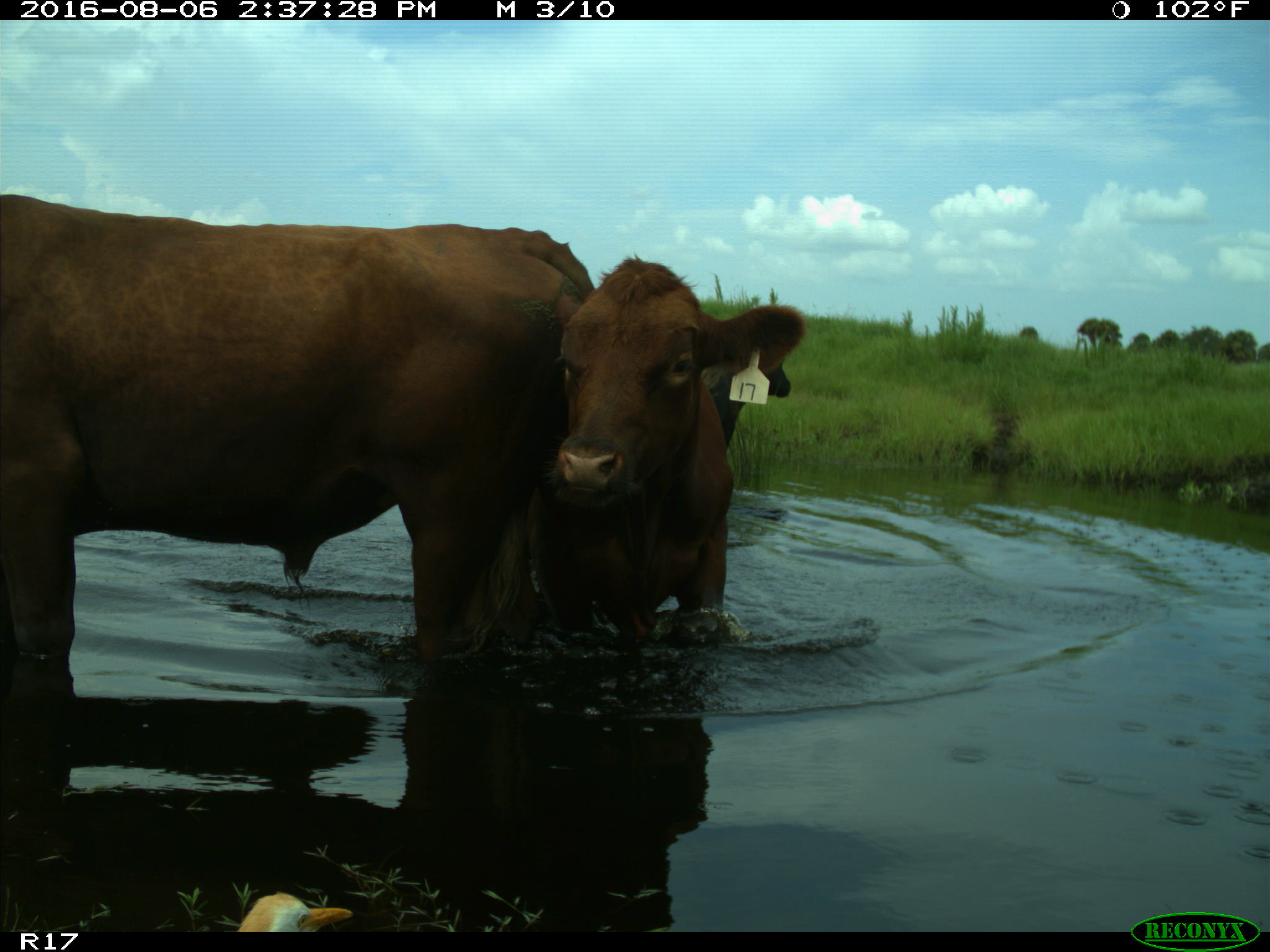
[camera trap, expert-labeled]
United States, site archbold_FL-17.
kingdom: Animalia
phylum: Chordata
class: Mammalia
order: Artiodactyla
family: Bovidae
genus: Bos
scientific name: Bos taurus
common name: domestic cow